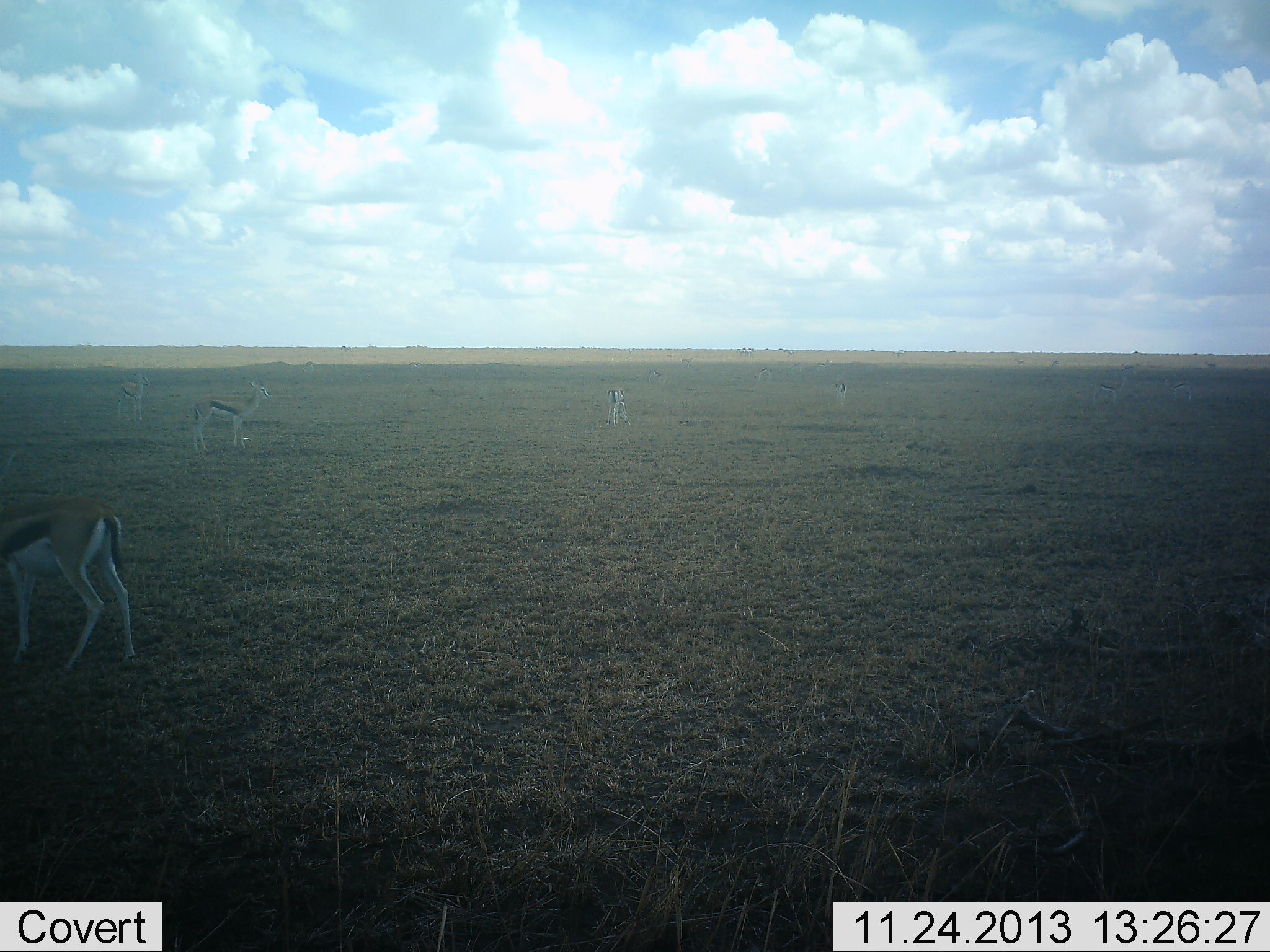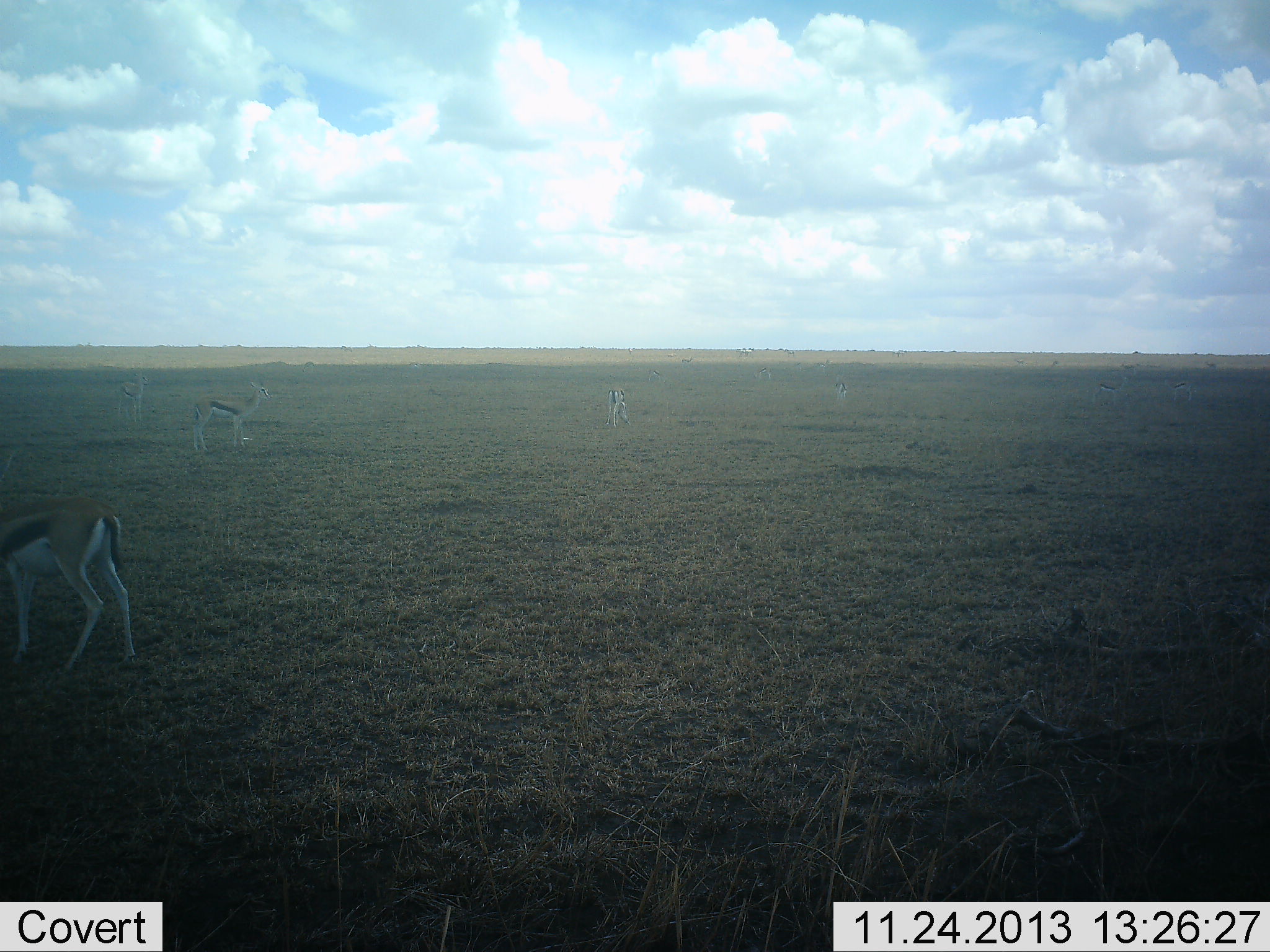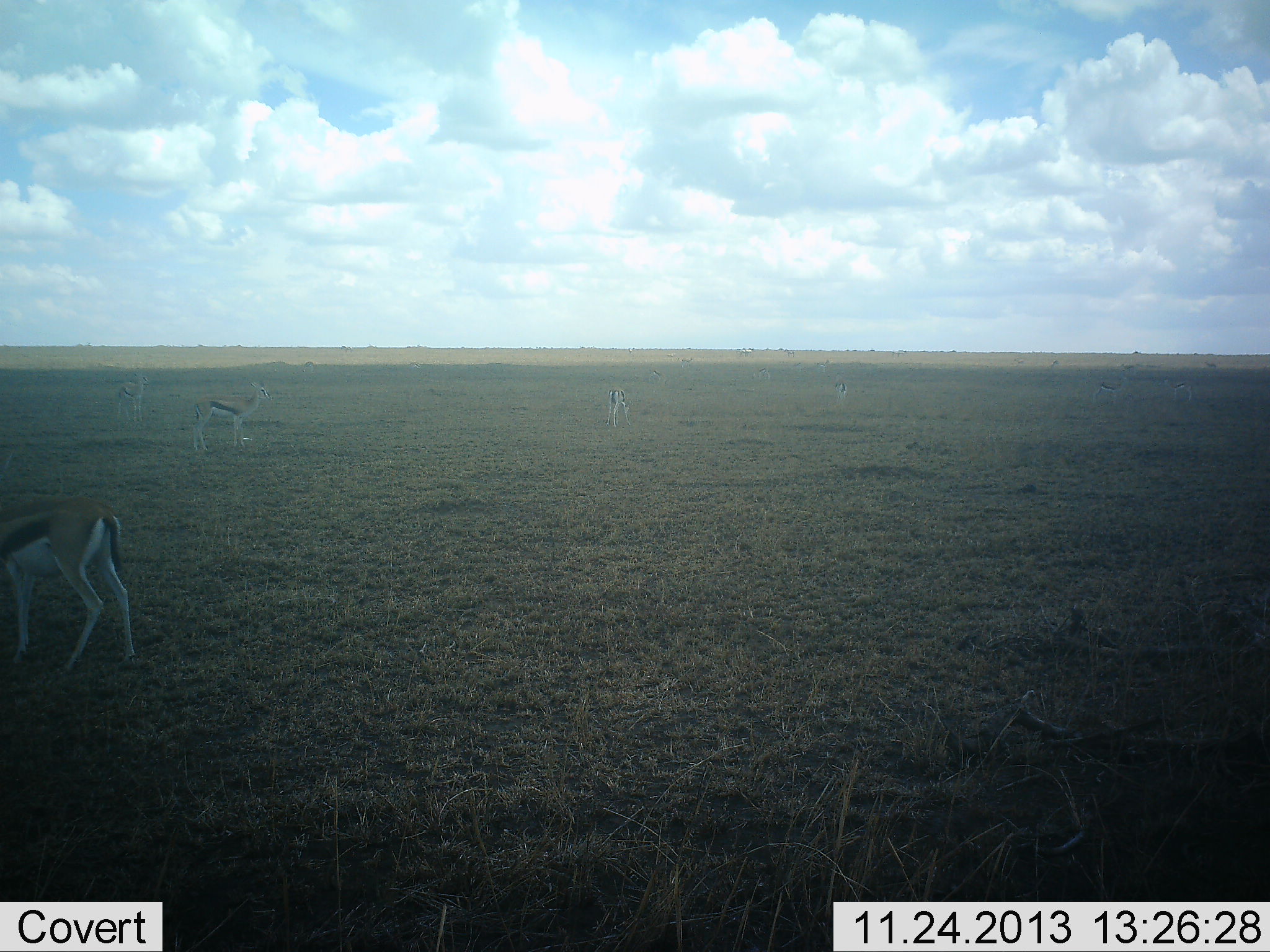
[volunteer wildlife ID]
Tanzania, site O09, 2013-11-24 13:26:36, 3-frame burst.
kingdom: Animalia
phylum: Chordata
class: Mammalia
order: Artiodactyla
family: Bovidae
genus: Eudorcas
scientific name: Eudorcas thomsonii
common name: thomson's gazelle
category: gazellethomsons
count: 5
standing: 100%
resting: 0%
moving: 0%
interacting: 0%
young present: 0%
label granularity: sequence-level